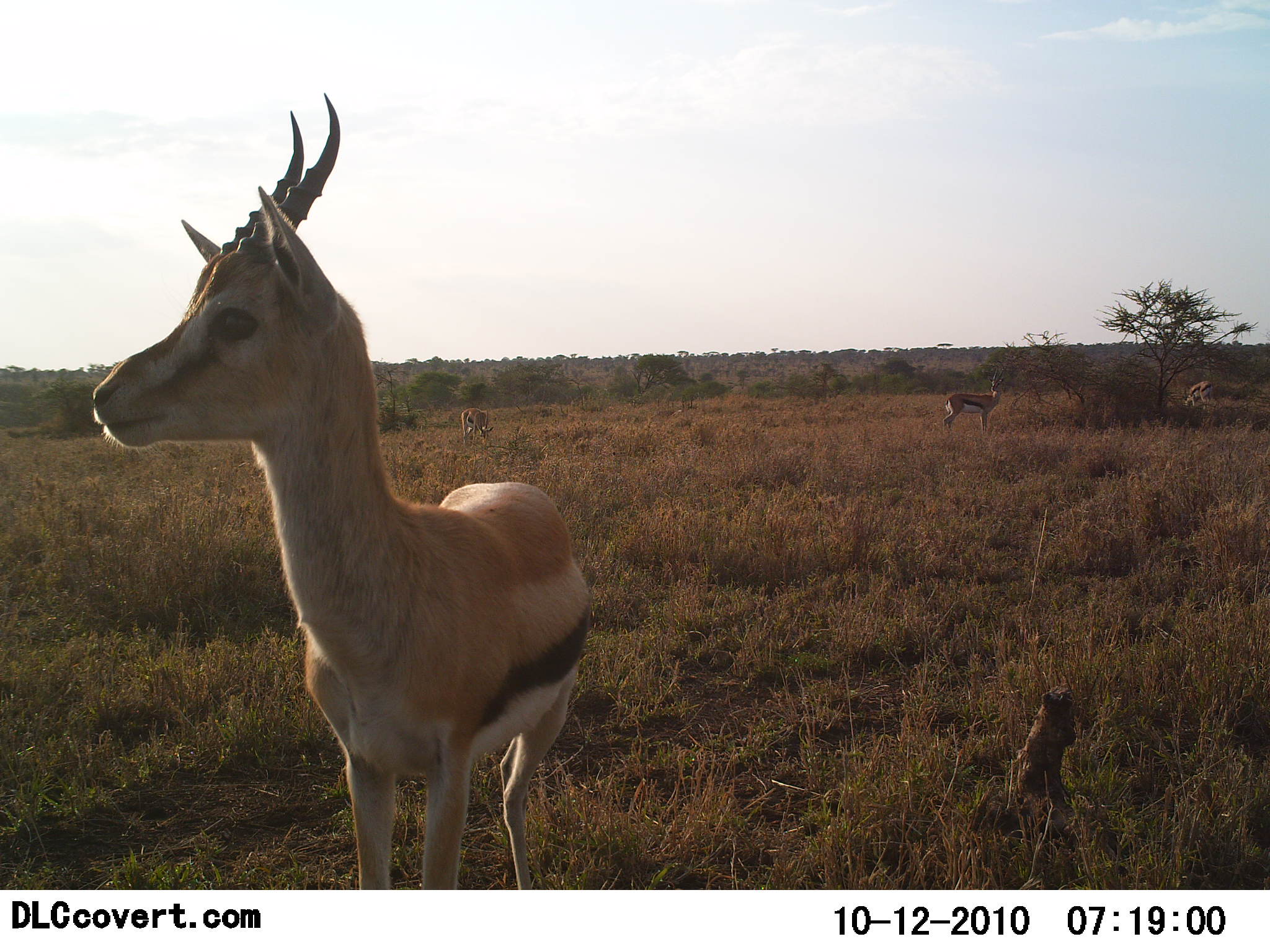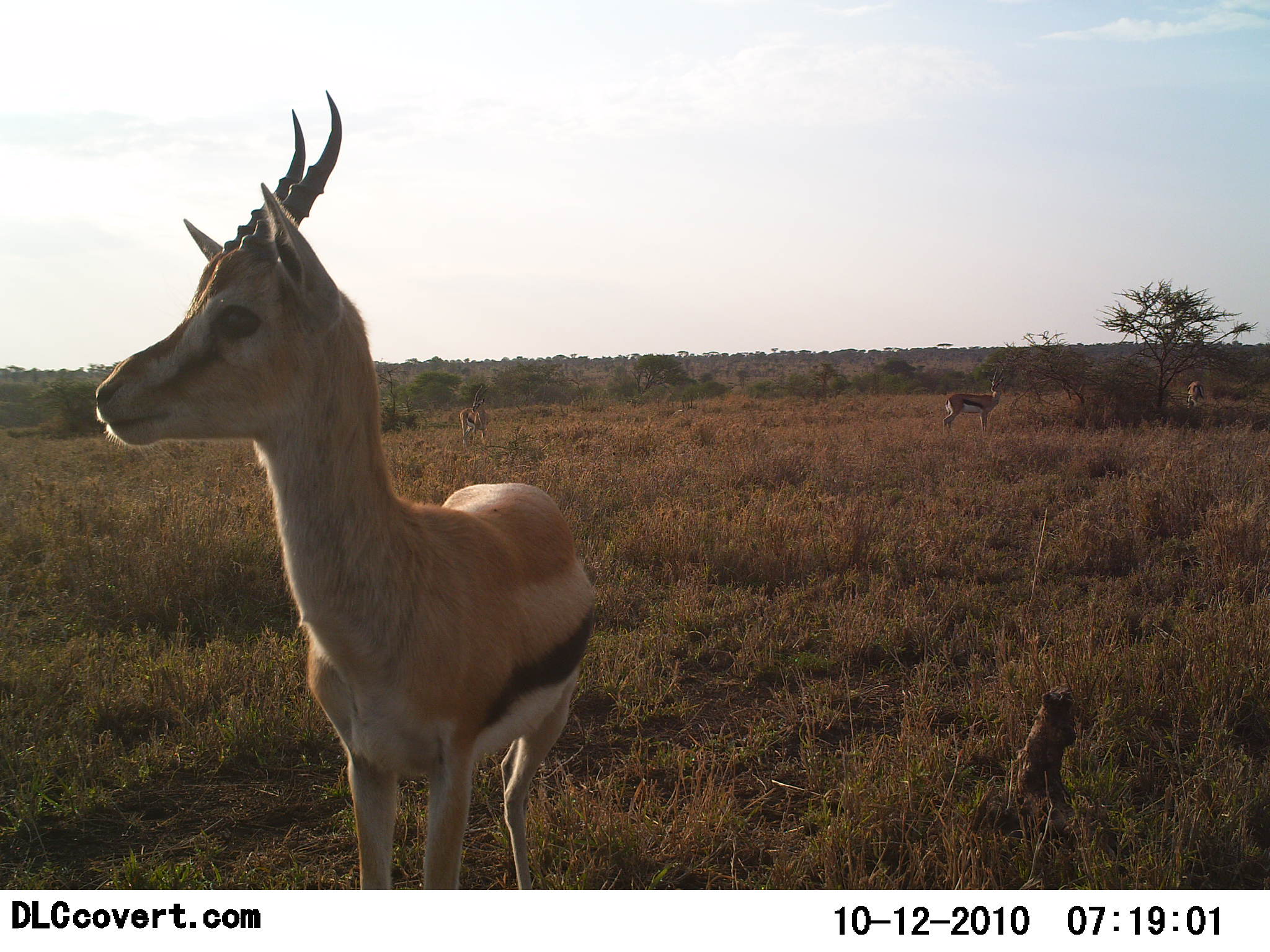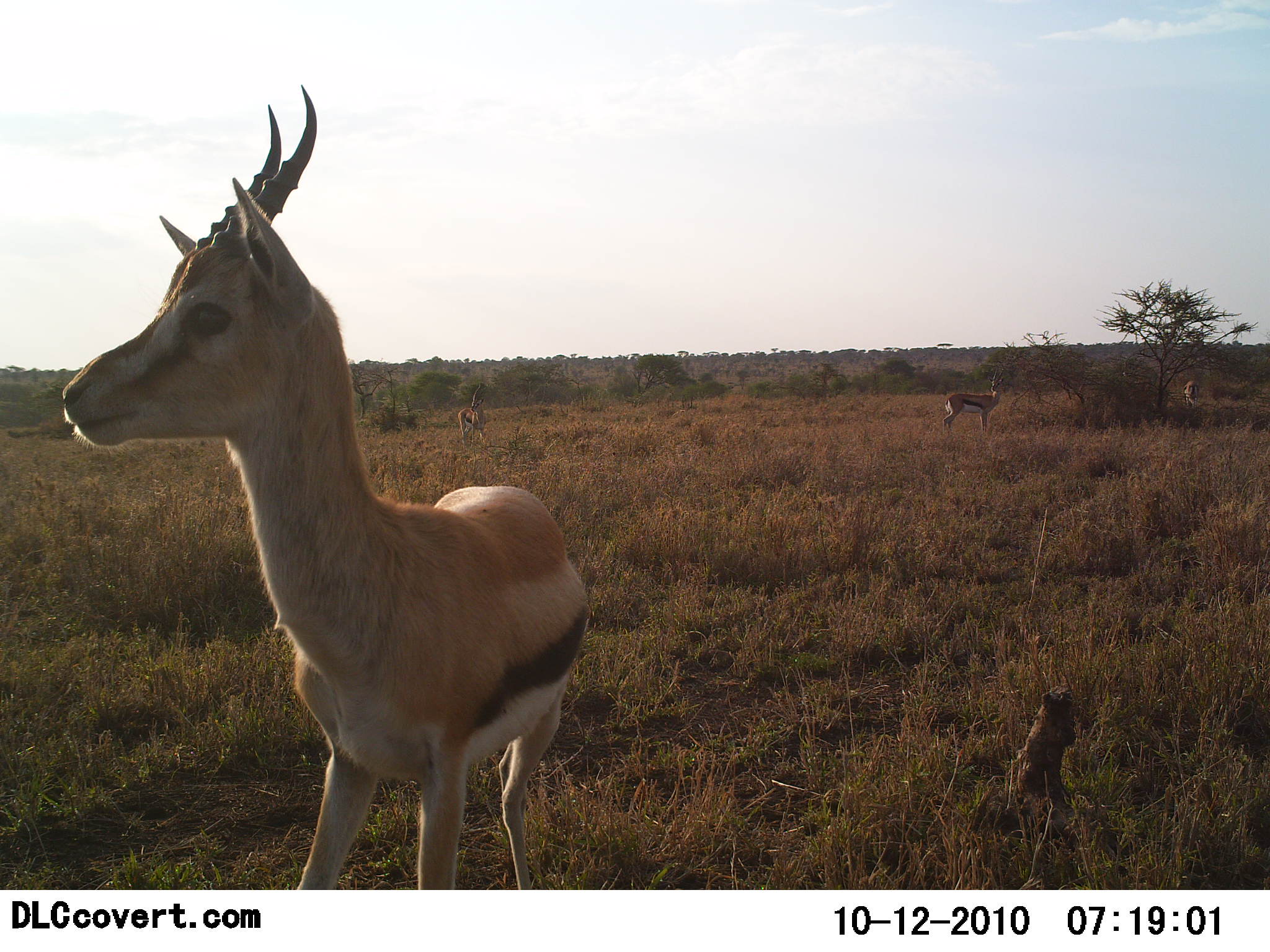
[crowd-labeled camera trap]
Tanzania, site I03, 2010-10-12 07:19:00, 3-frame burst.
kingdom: Animalia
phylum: Chordata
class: Mammalia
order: Artiodactyla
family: Bovidae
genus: Eudorcas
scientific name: Eudorcas thomsonii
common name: thomson's gazelle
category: gazellethomsons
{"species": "gazellethomsons (thomson's gazelle) (Eudorcas thomsonii)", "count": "4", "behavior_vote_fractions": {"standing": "95%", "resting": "5%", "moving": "15%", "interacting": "0%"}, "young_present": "0%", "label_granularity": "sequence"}